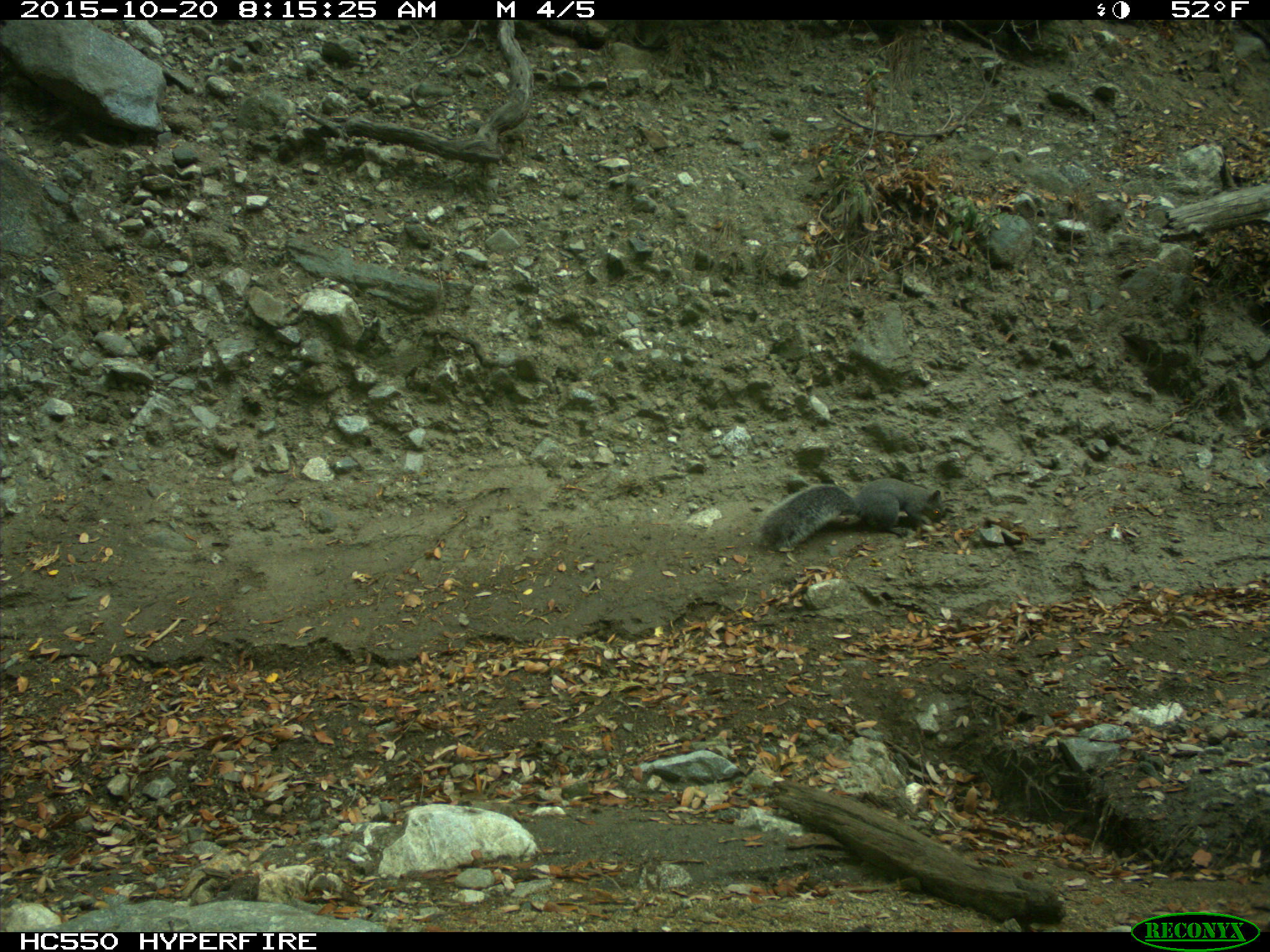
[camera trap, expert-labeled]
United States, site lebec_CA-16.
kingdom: Animalia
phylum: Chordata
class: Mammalia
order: Rodentia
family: Sciuridae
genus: Sciurus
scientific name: Sciurus carolinensis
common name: eastern gray squirrel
Sciurus carolinensis (eastern gray squirrel).